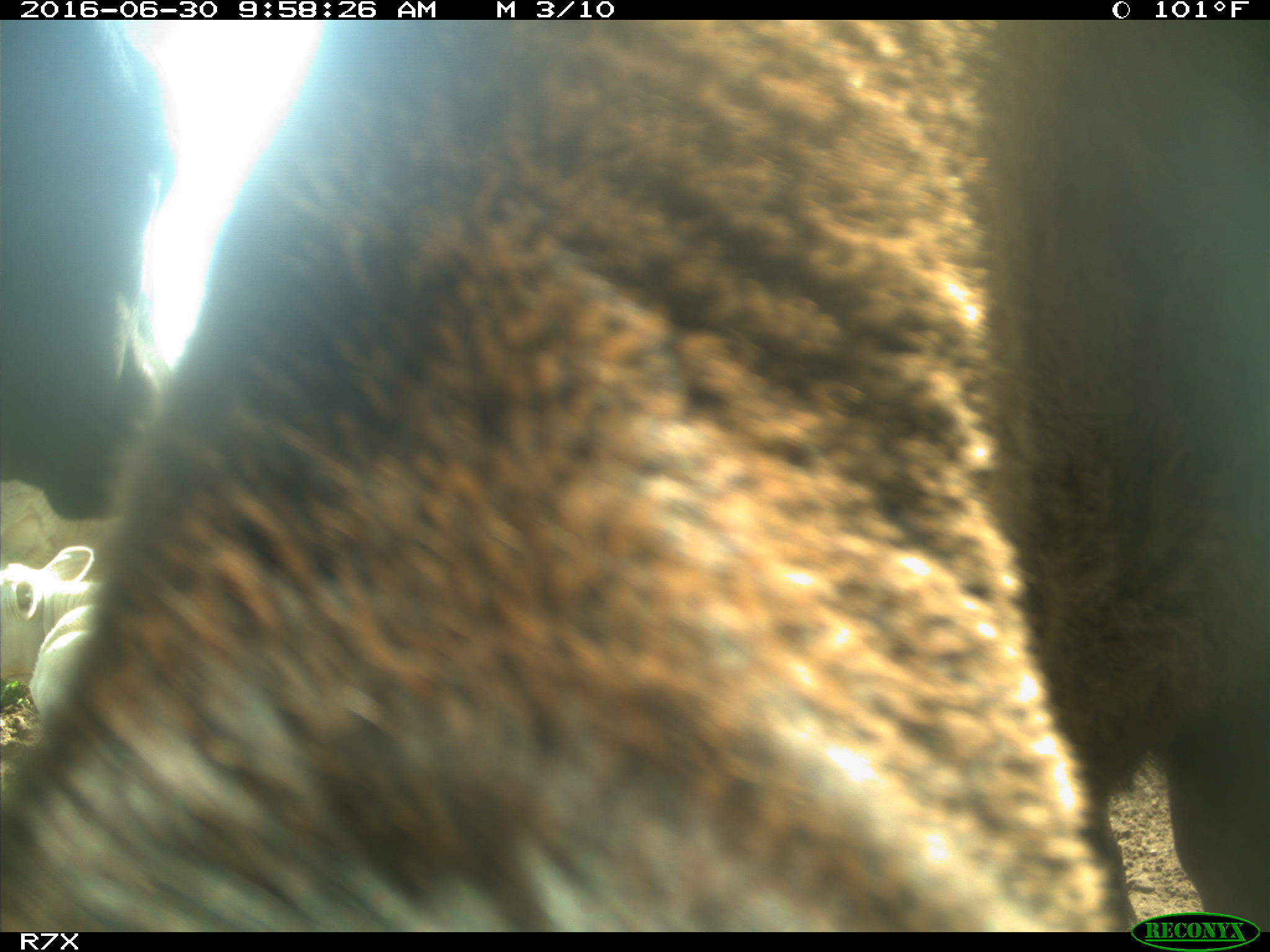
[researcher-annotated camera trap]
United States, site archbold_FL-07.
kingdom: Animalia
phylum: Chordata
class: Mammalia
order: Artiodactyla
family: Bovidae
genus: Bos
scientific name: Bos taurus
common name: domestic cow